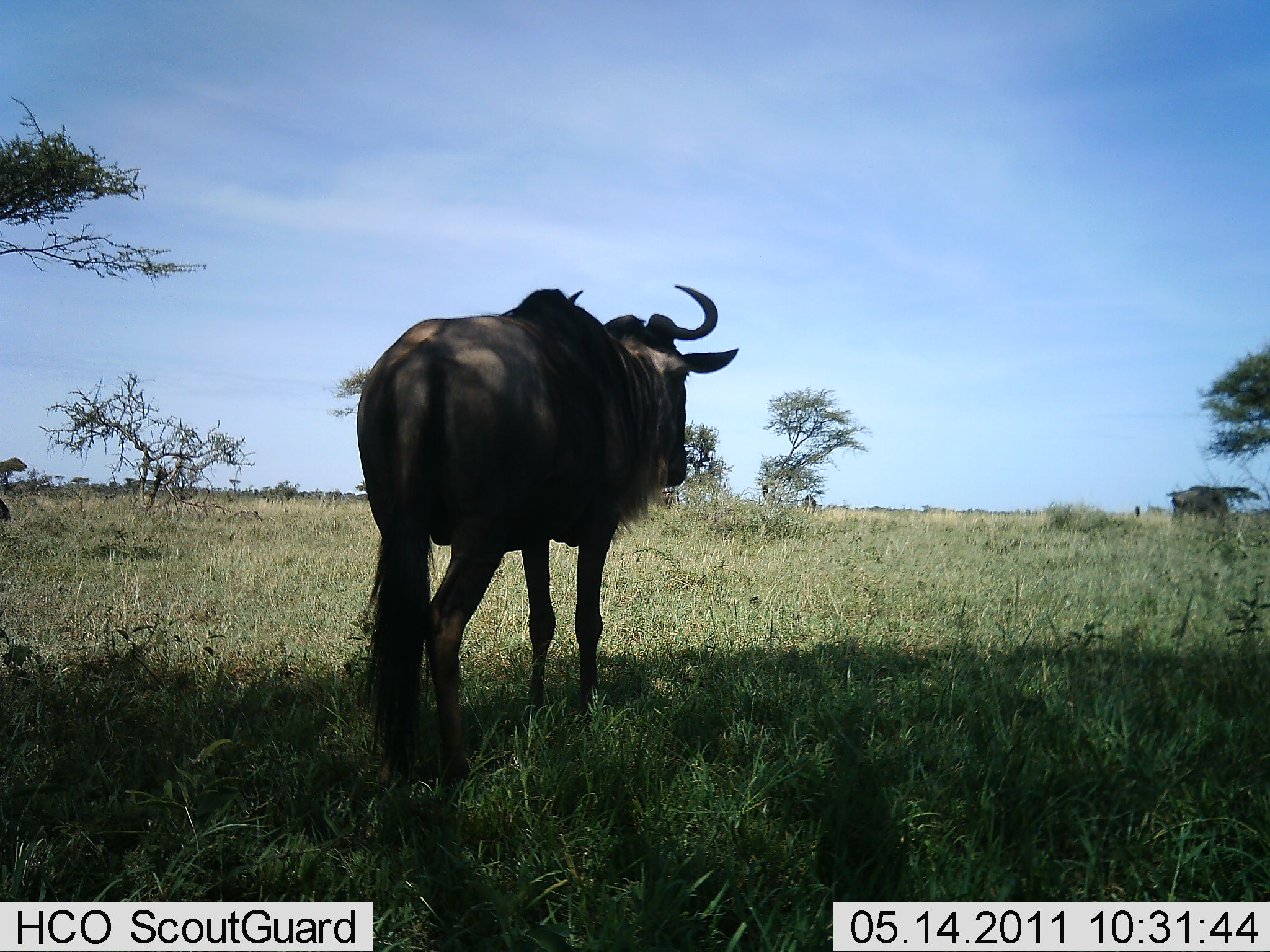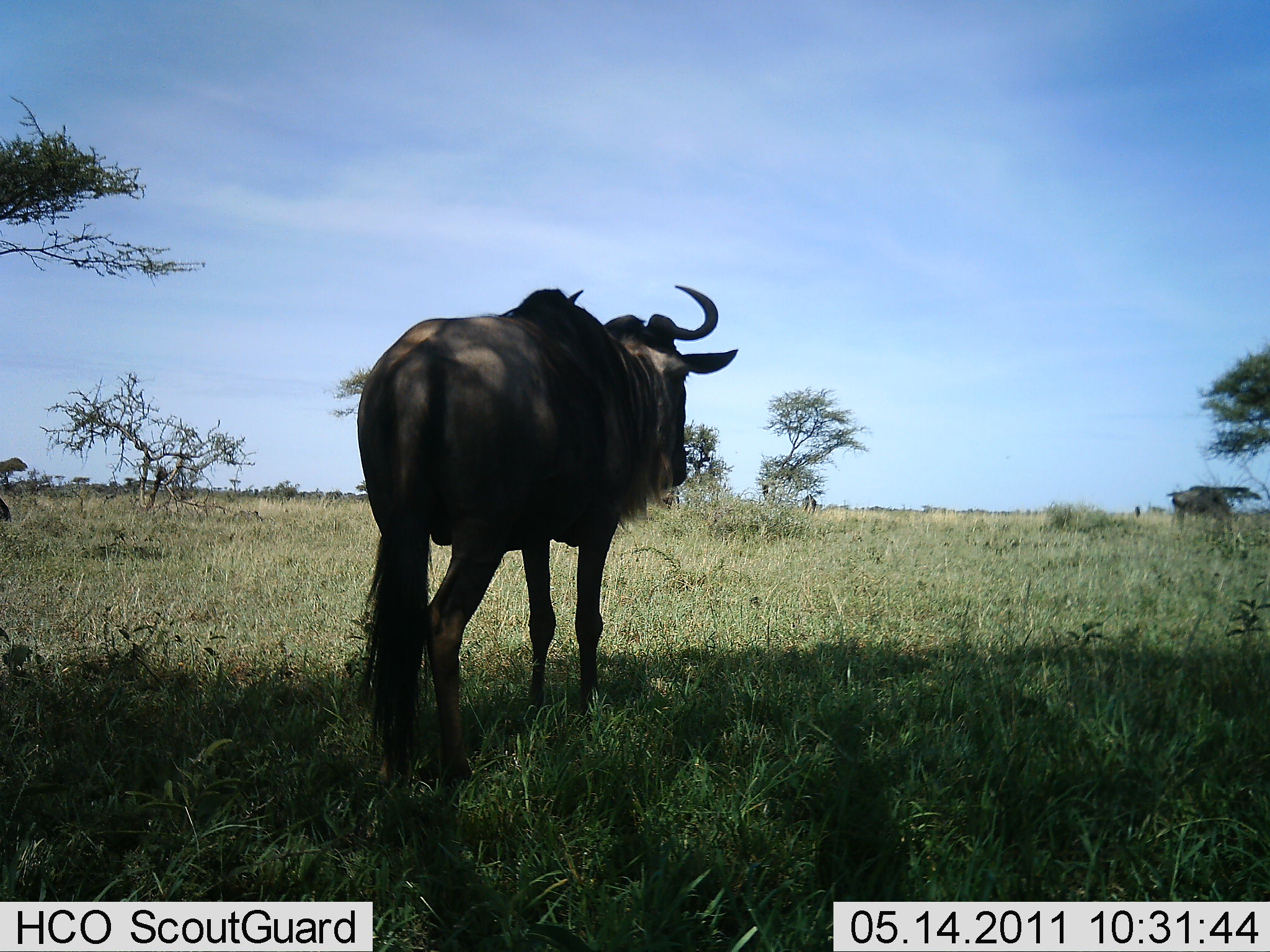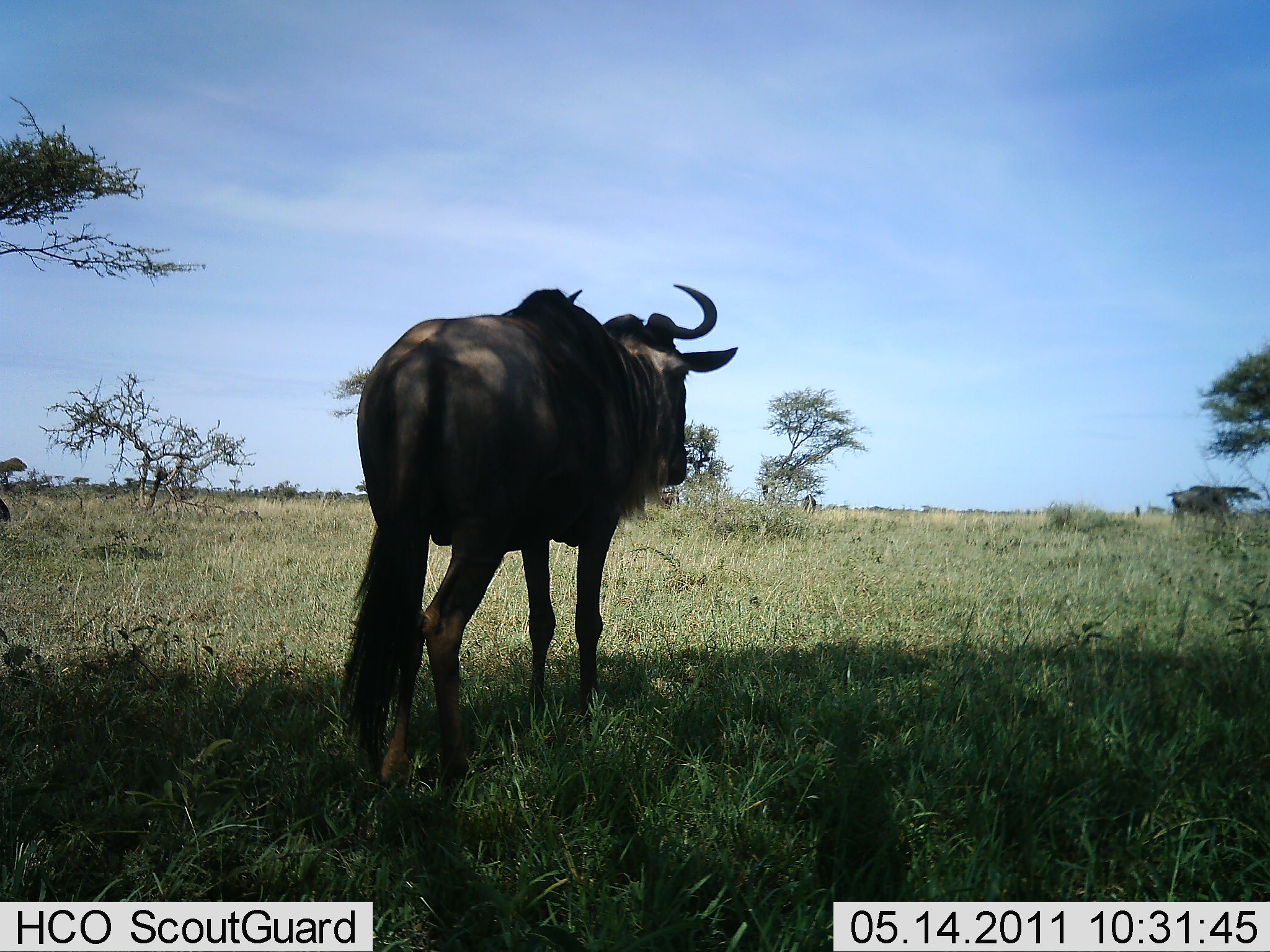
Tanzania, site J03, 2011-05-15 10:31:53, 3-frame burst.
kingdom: Animalia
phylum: Chordata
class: Mammalia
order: Artiodactyla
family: Bovidae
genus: Connochaetes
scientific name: Connochaetes taurinus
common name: blue wildebeest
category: wildebeest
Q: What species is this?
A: Wildebeest (blue wildebeest) (Connochaetes taurinus).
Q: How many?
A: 1.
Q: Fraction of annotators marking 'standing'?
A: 91%.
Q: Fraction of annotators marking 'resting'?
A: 9%.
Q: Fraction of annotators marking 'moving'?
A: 9%.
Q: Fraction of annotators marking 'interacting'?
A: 0%.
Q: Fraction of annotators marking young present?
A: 0%.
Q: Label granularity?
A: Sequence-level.